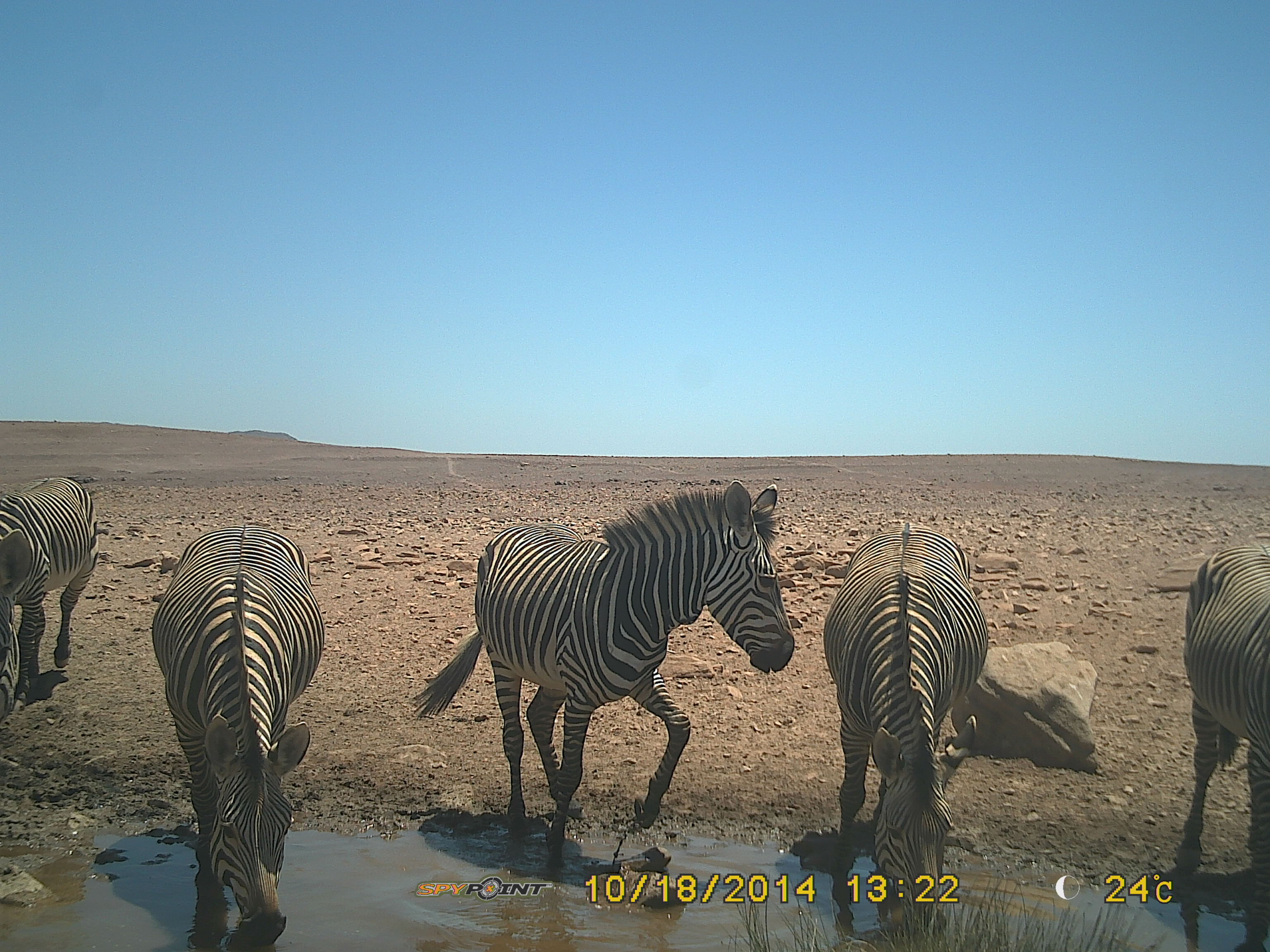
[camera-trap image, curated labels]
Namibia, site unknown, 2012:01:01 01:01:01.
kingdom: Animalia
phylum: Chordata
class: Mammalia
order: Perissodactyla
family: Equidae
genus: Equus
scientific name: Equus zebra hartmannae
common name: hartmann's mountain zebra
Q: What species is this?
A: Equus zebra hartmannae (hartmann's mountain zebra).